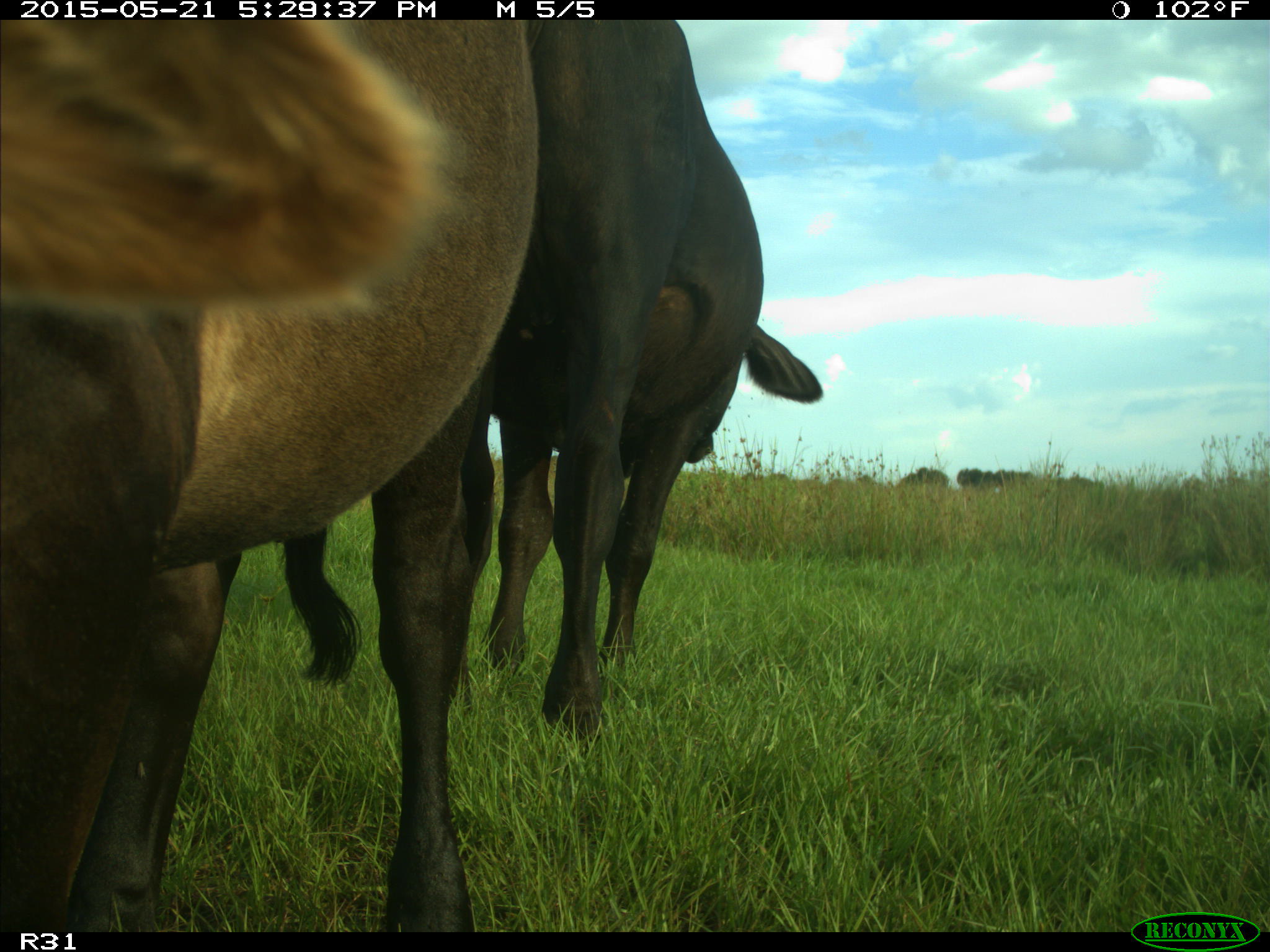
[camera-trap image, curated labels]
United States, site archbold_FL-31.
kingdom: Animalia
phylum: Chordata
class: Mammalia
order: Artiodactyla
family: Bovidae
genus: Bos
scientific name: Bos taurus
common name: domestic cow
Bos taurus (domestic cow).